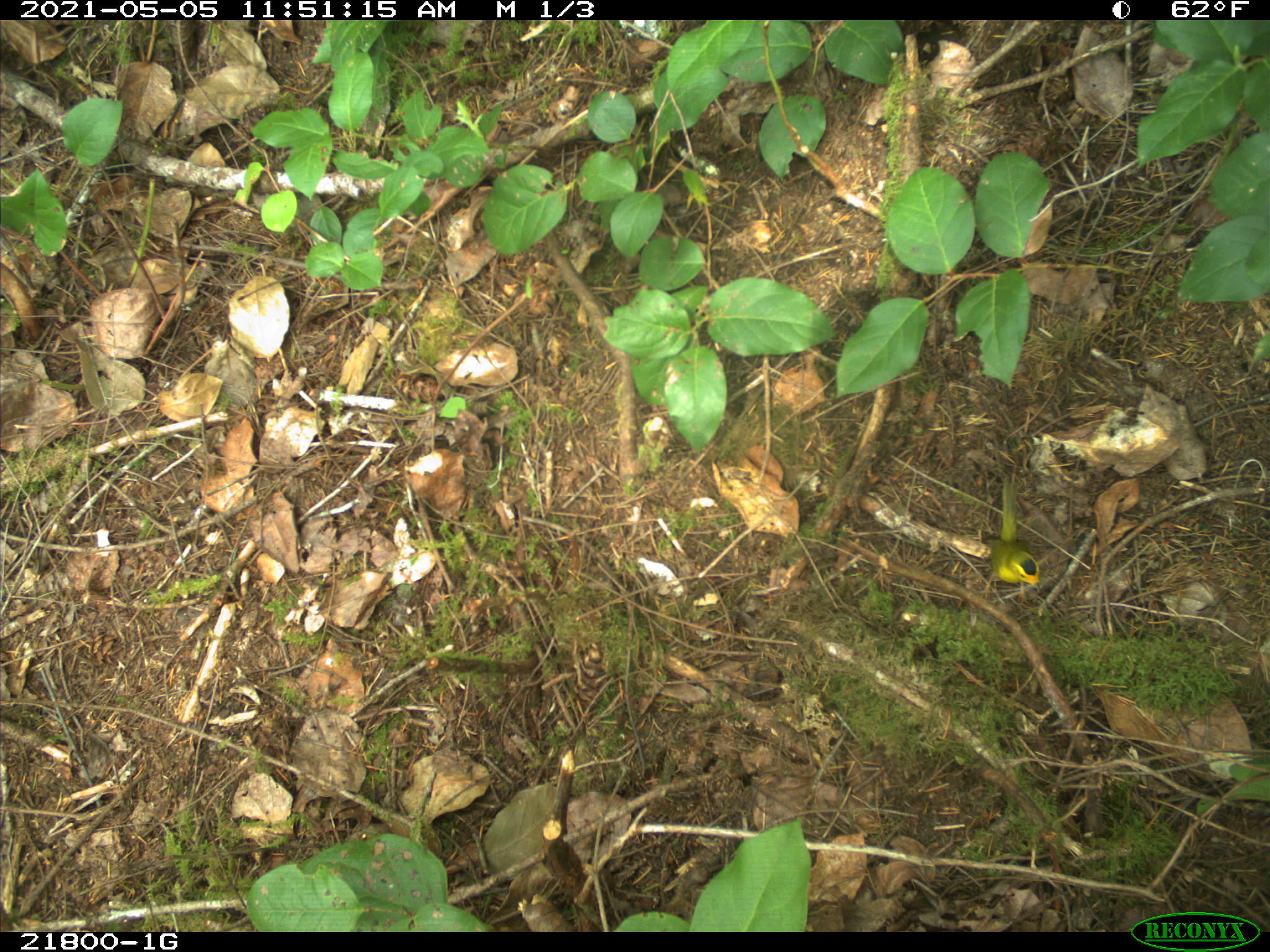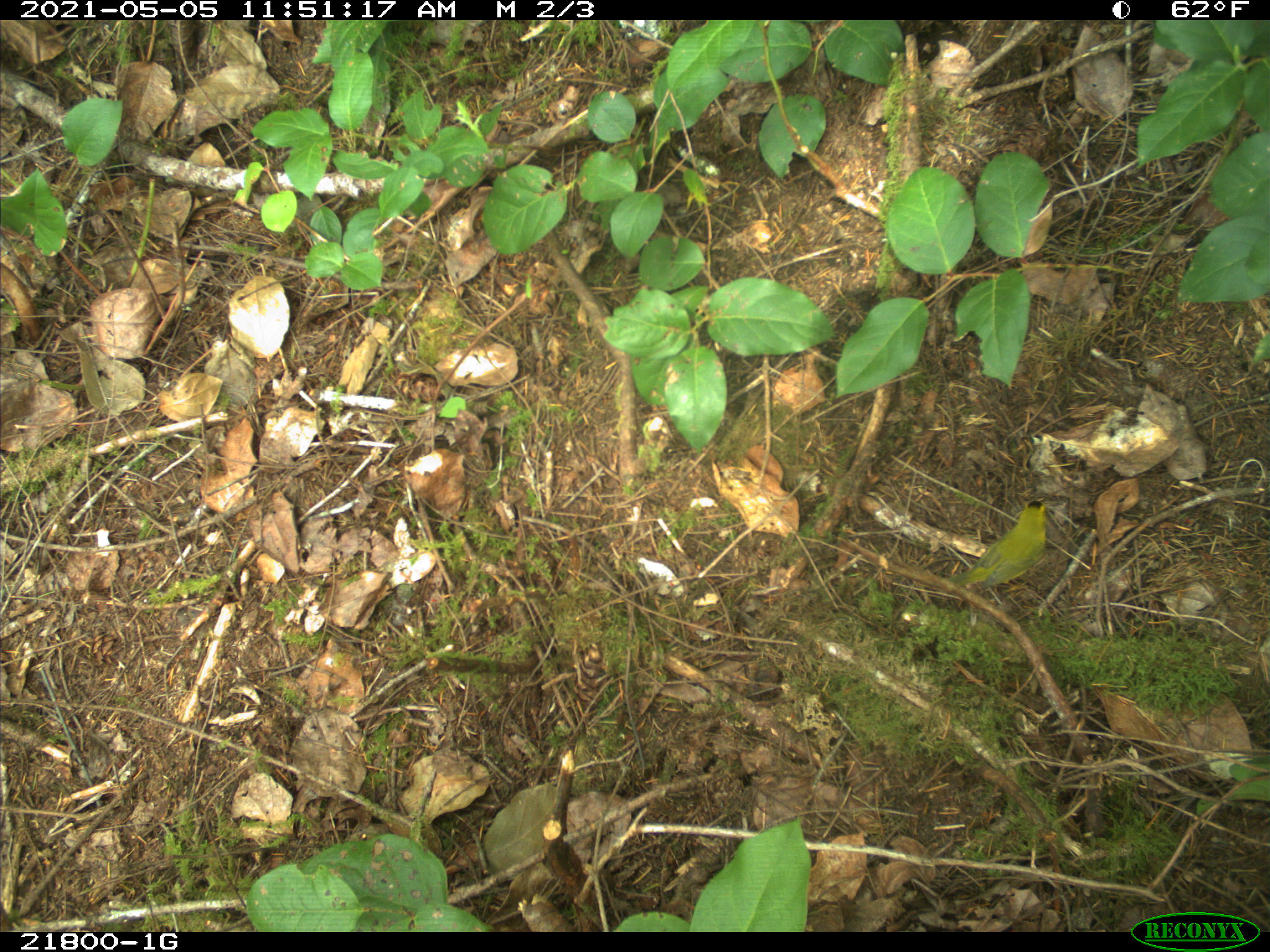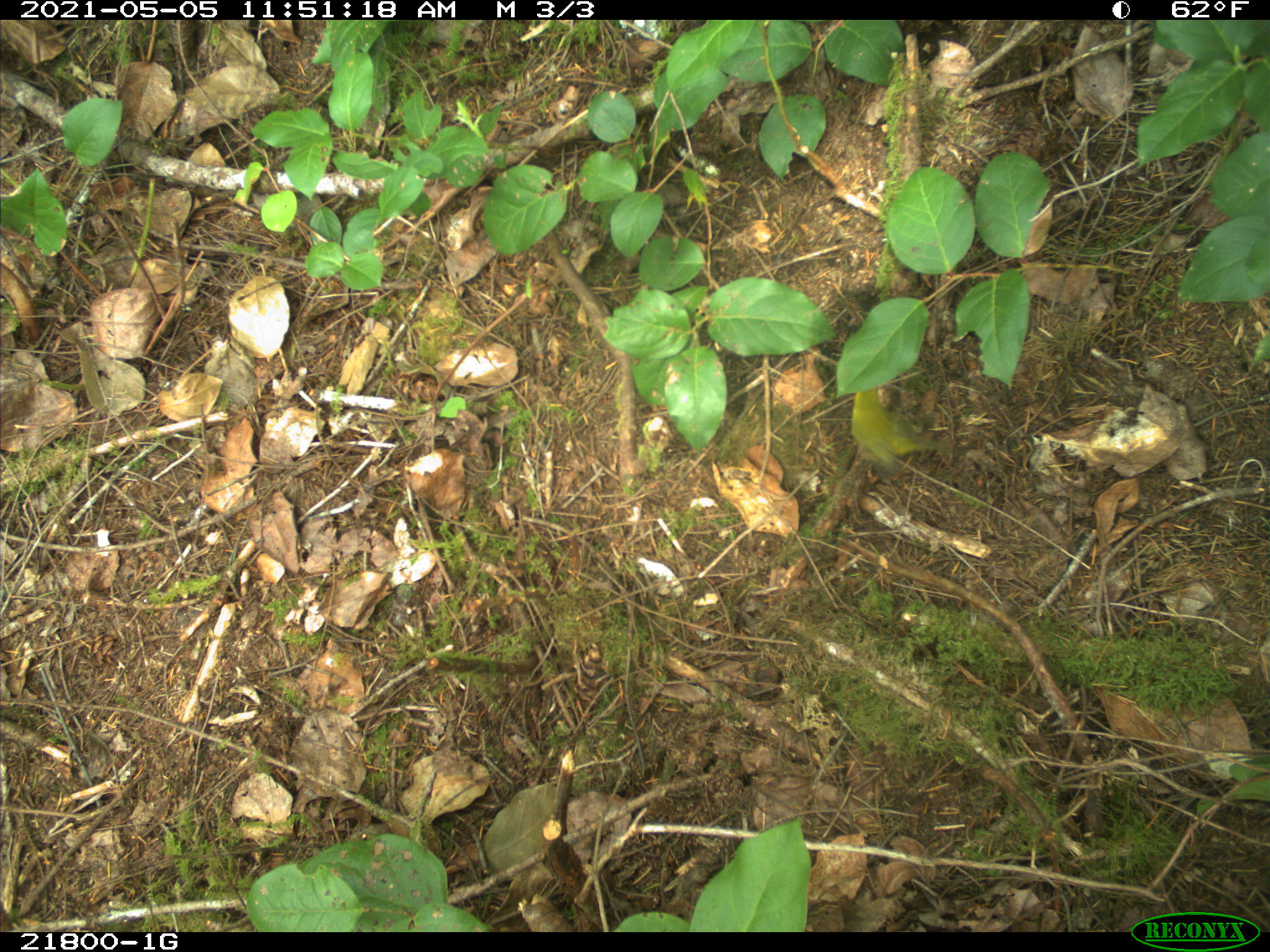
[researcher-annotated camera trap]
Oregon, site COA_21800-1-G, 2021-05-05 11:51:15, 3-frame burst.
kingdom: Animalia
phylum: Chordata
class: Aves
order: Passeriformes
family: Parulidae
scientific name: Parulidae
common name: new world warblers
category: parulidae family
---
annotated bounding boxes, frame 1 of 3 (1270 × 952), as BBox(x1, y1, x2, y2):
parulidae family: BBox(956, 518, 1064, 601)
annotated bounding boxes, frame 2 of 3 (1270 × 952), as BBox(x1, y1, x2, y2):
parulidae family: BBox(930, 465, 1077, 610)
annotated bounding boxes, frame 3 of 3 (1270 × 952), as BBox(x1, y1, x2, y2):
parulidae family: BBox(830, 377, 961, 489)